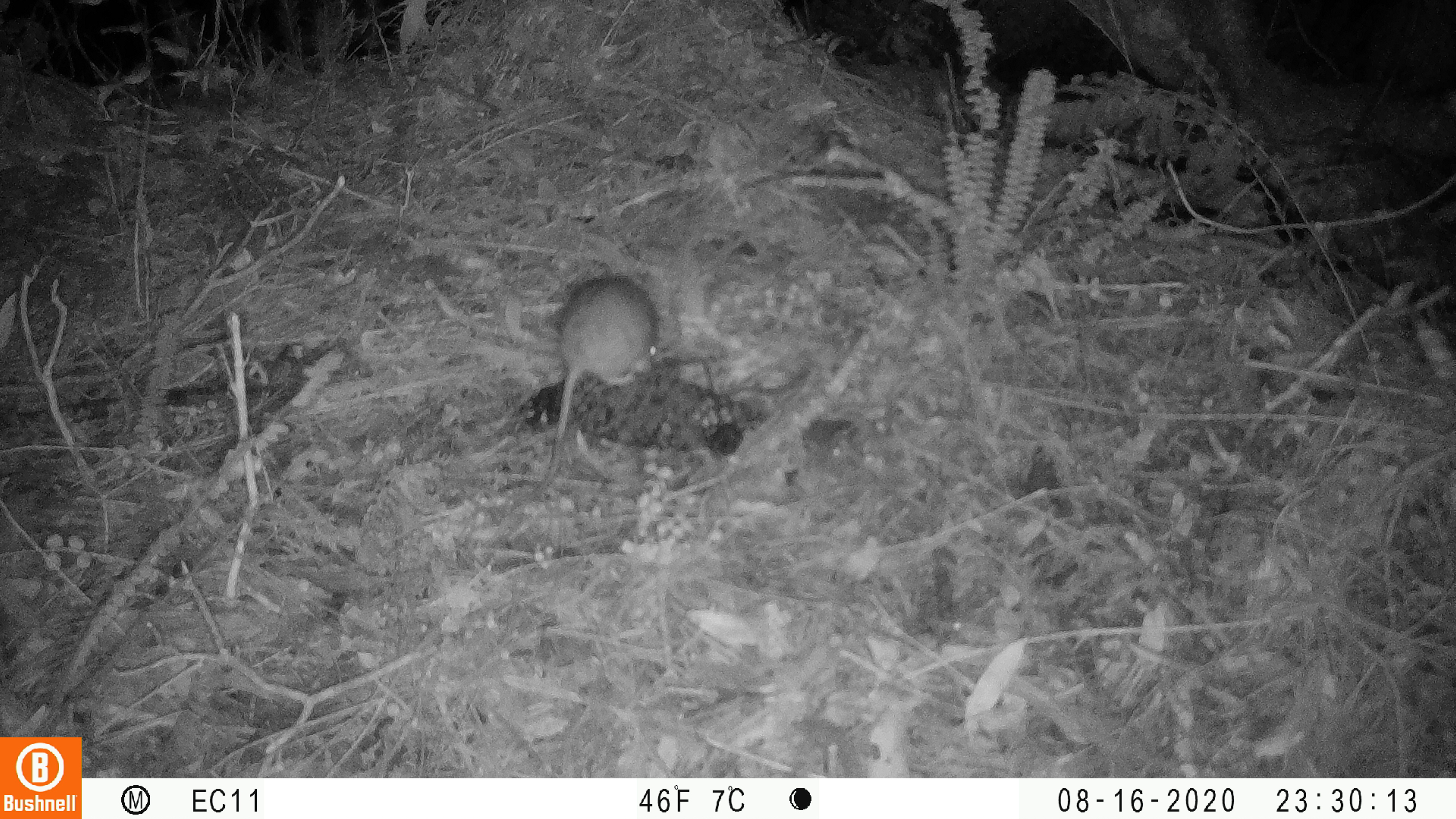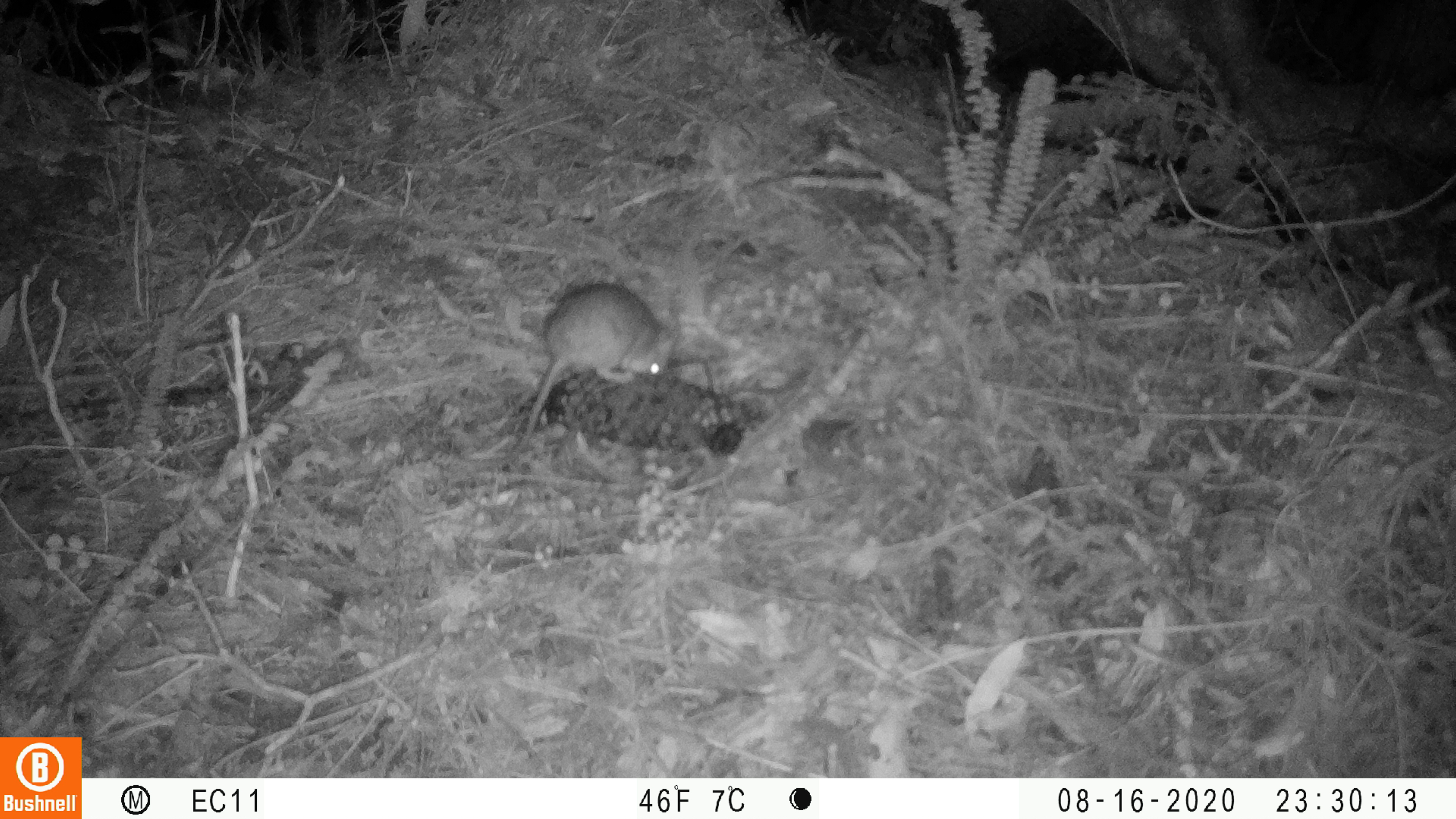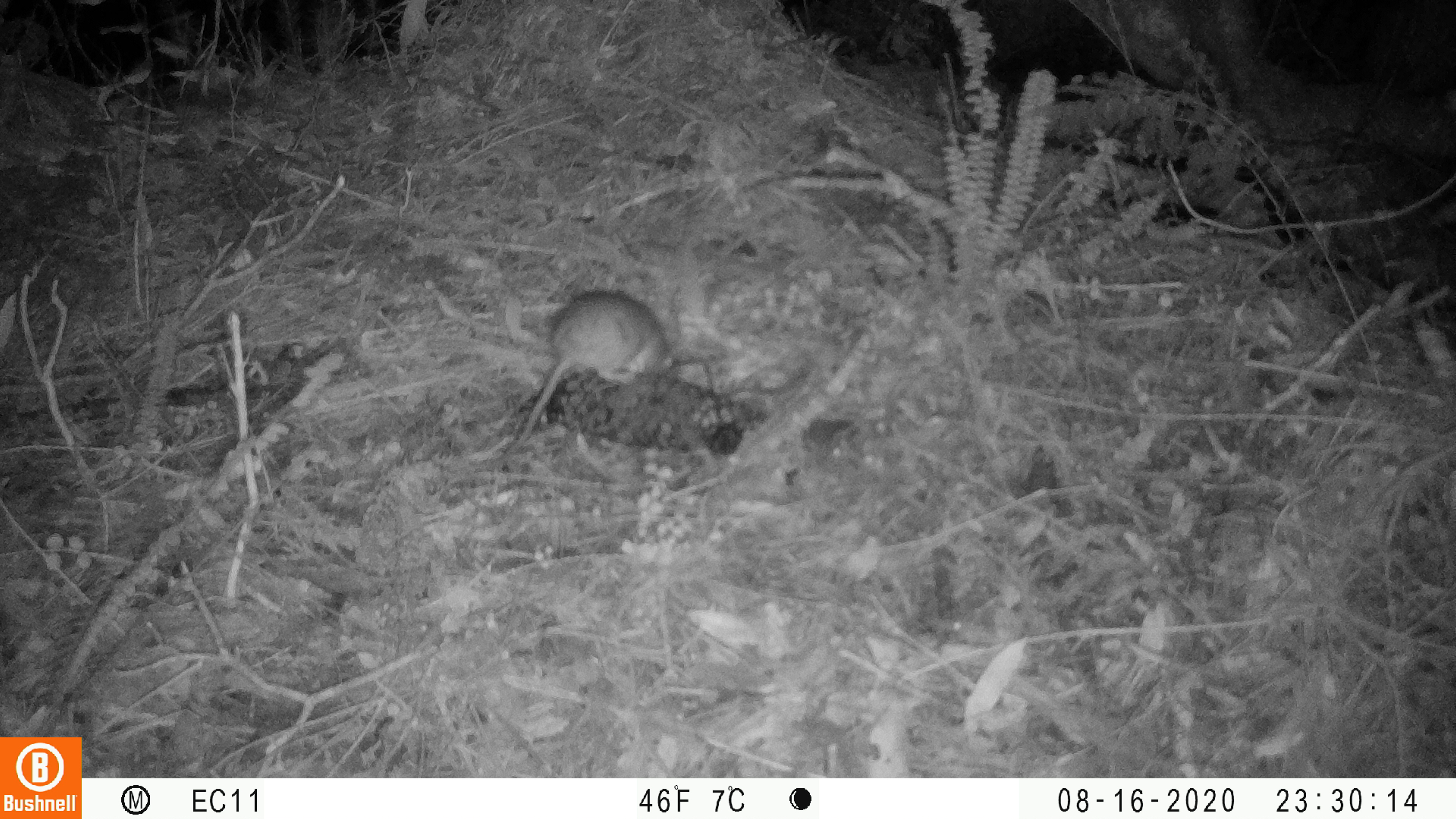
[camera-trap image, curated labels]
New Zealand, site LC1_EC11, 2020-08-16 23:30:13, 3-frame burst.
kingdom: Animalia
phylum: Chordata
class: Mammalia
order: Rodentia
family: Muridae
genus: Rattus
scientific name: Rattus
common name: rat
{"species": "rat (Rattus)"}